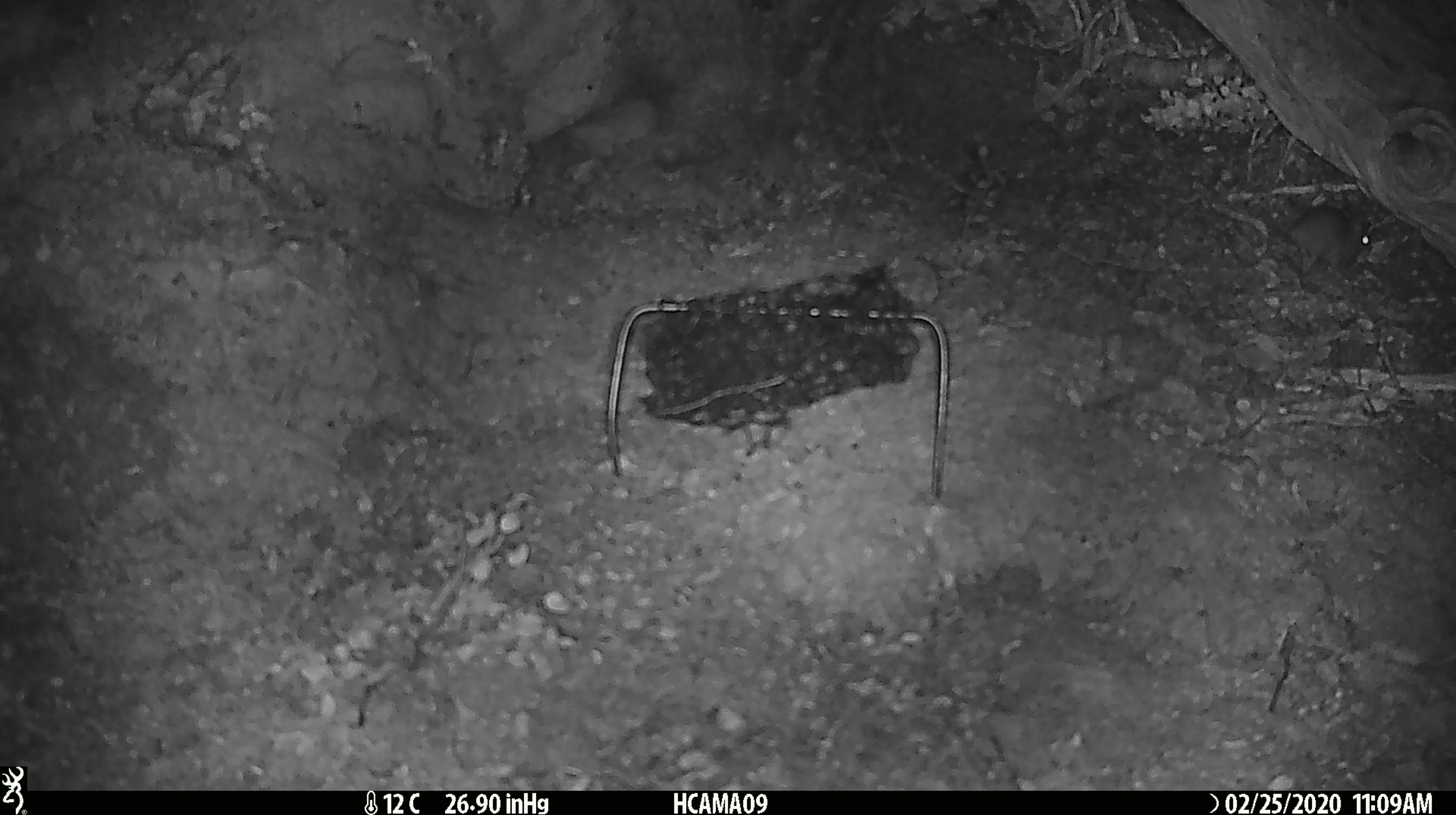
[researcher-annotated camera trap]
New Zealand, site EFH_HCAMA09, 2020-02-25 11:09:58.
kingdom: Animalia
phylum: Chordata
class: Mammalia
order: Rodentia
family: Muridae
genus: Mus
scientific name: Mus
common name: mouse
Mouse (Mus).